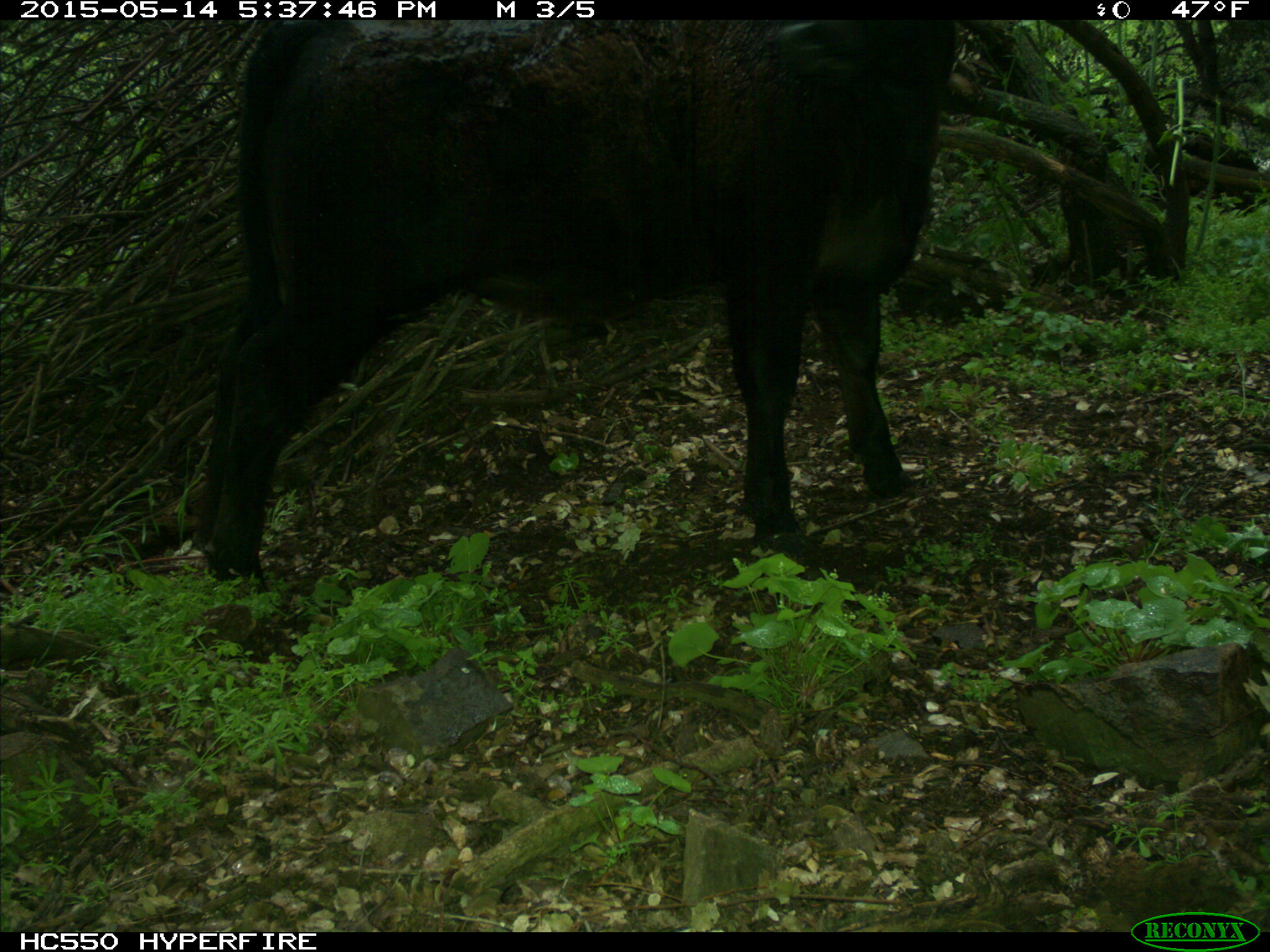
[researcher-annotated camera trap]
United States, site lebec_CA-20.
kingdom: Animalia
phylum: Chordata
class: Mammalia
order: Artiodactyla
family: Bovidae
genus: Bos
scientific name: Bos taurus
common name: domestic cow